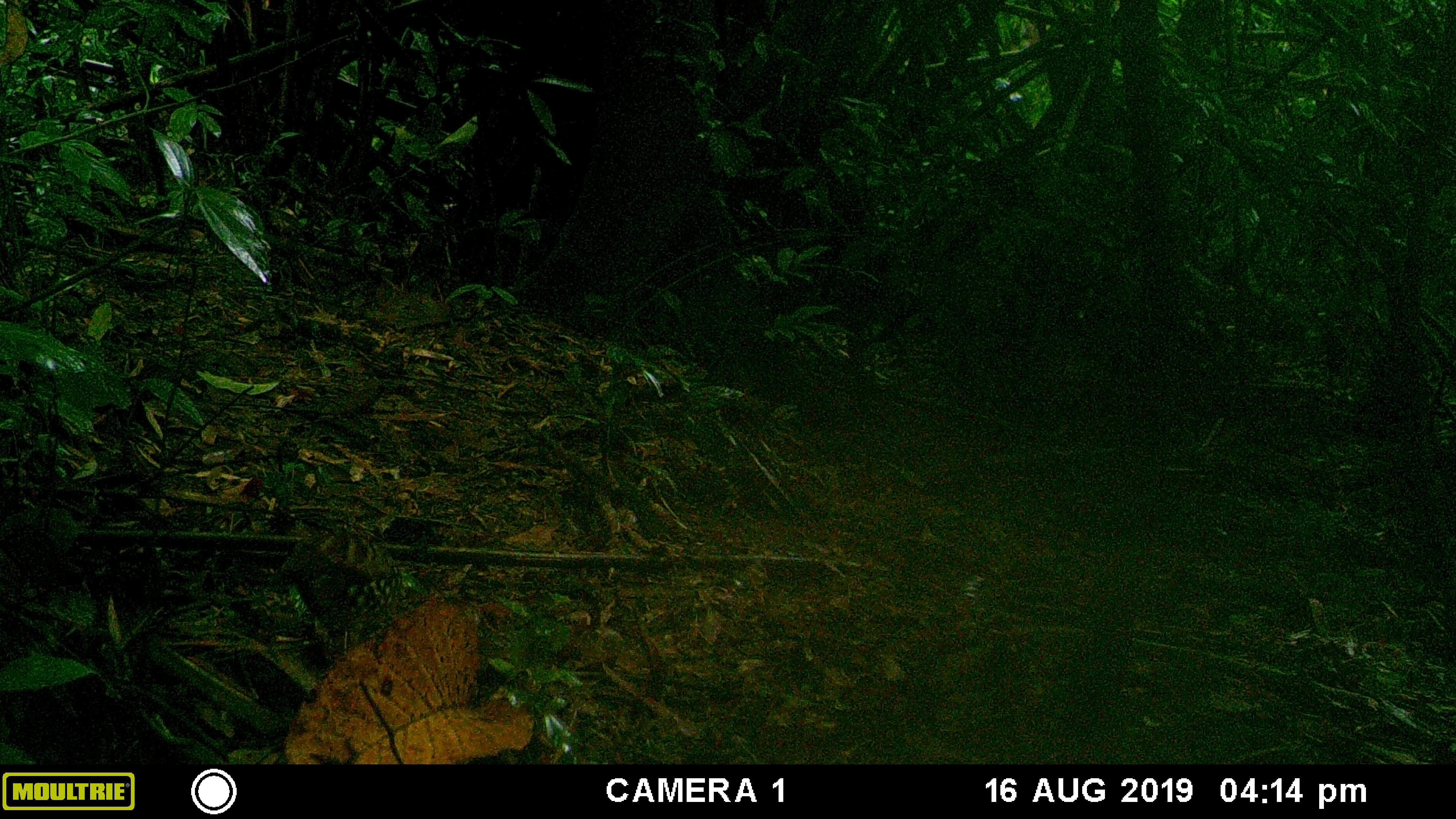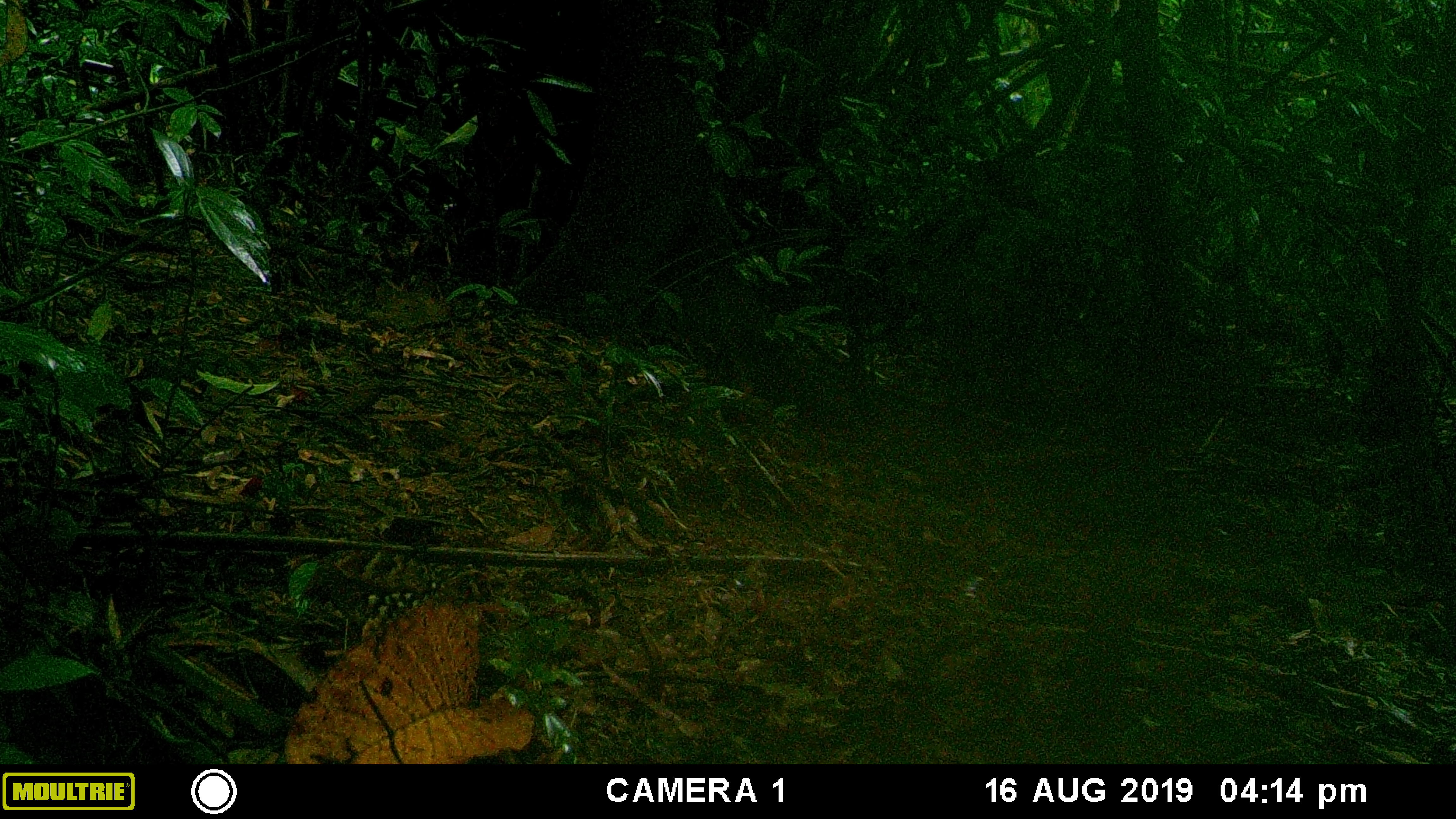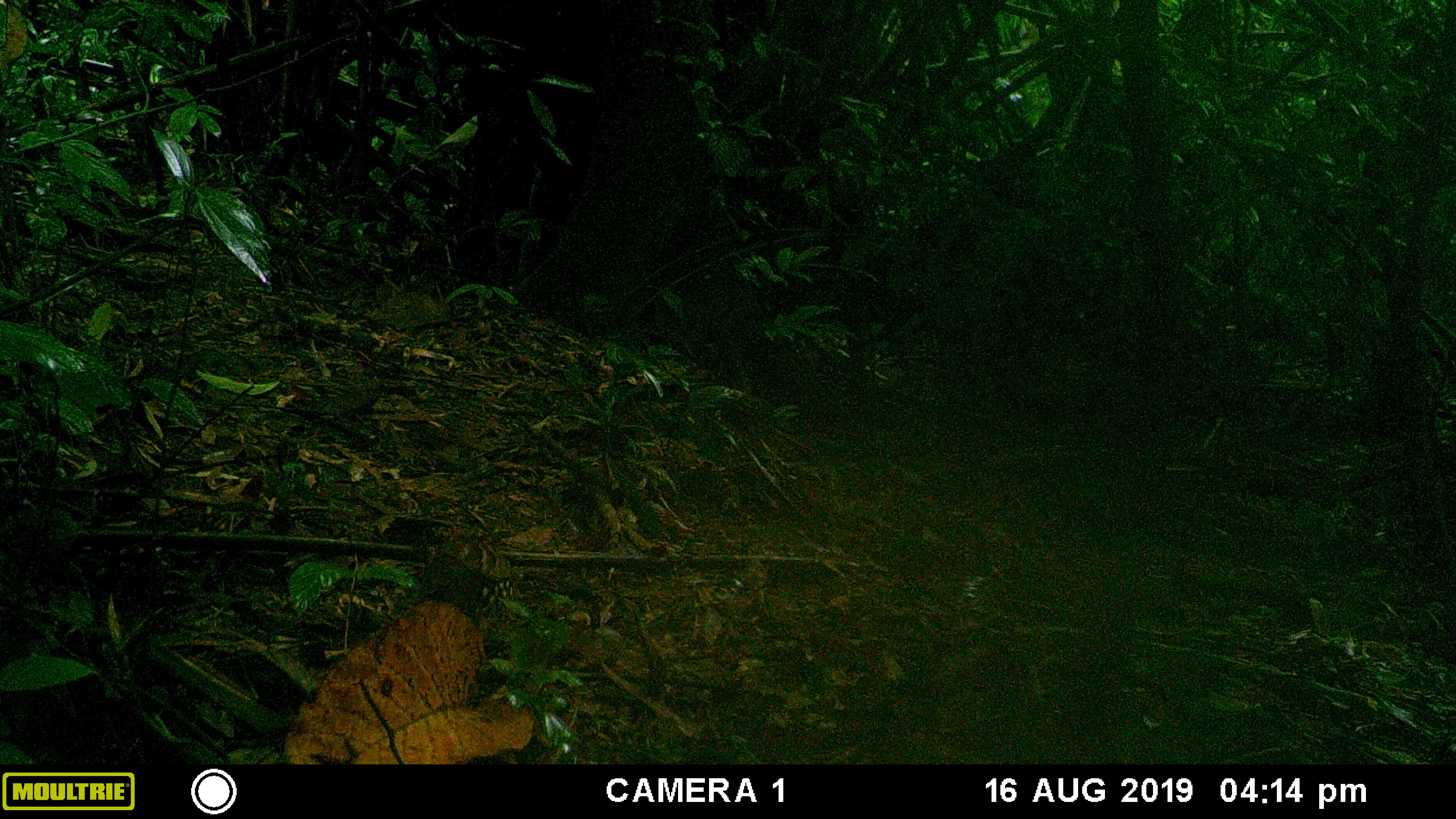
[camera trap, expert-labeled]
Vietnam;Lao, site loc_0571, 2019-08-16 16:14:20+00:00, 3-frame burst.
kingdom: Animalia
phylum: Chordata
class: Aves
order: Galliformes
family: Phasianidae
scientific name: Phasianidae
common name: partridge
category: unidentified partridge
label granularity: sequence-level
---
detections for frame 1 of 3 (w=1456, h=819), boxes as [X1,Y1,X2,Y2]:
unidentified partridge: [271,523,404,658]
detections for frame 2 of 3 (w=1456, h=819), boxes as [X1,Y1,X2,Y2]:
unidentified partridge: [297,544,495,703]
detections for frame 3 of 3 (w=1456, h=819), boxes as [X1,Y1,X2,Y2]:
unidentified partridge: [409,534,520,642]